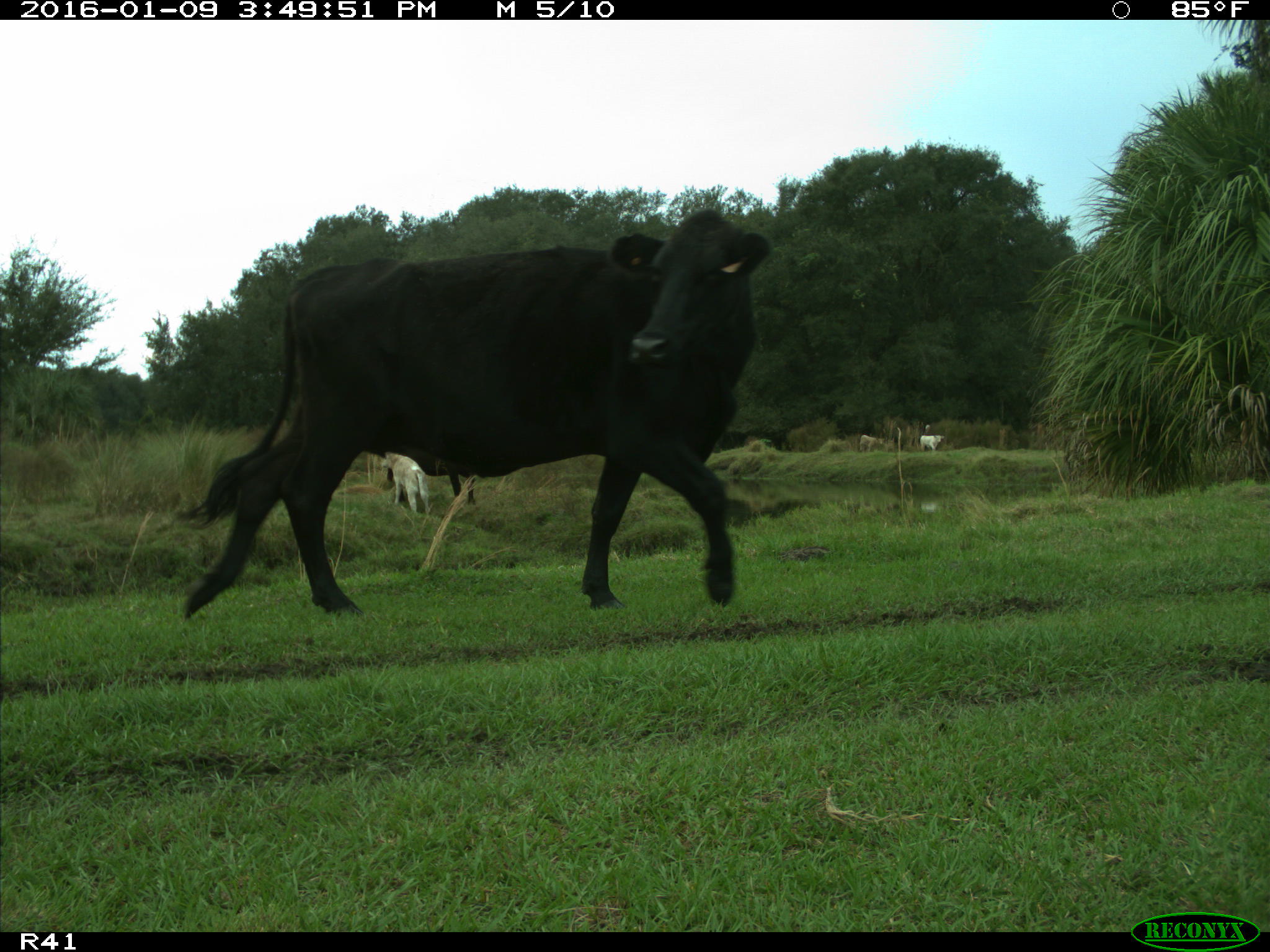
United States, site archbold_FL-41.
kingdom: Animalia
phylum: Chordata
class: Mammalia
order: Artiodactyla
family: Bovidae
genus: Bos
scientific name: Bos taurus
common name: domestic cow